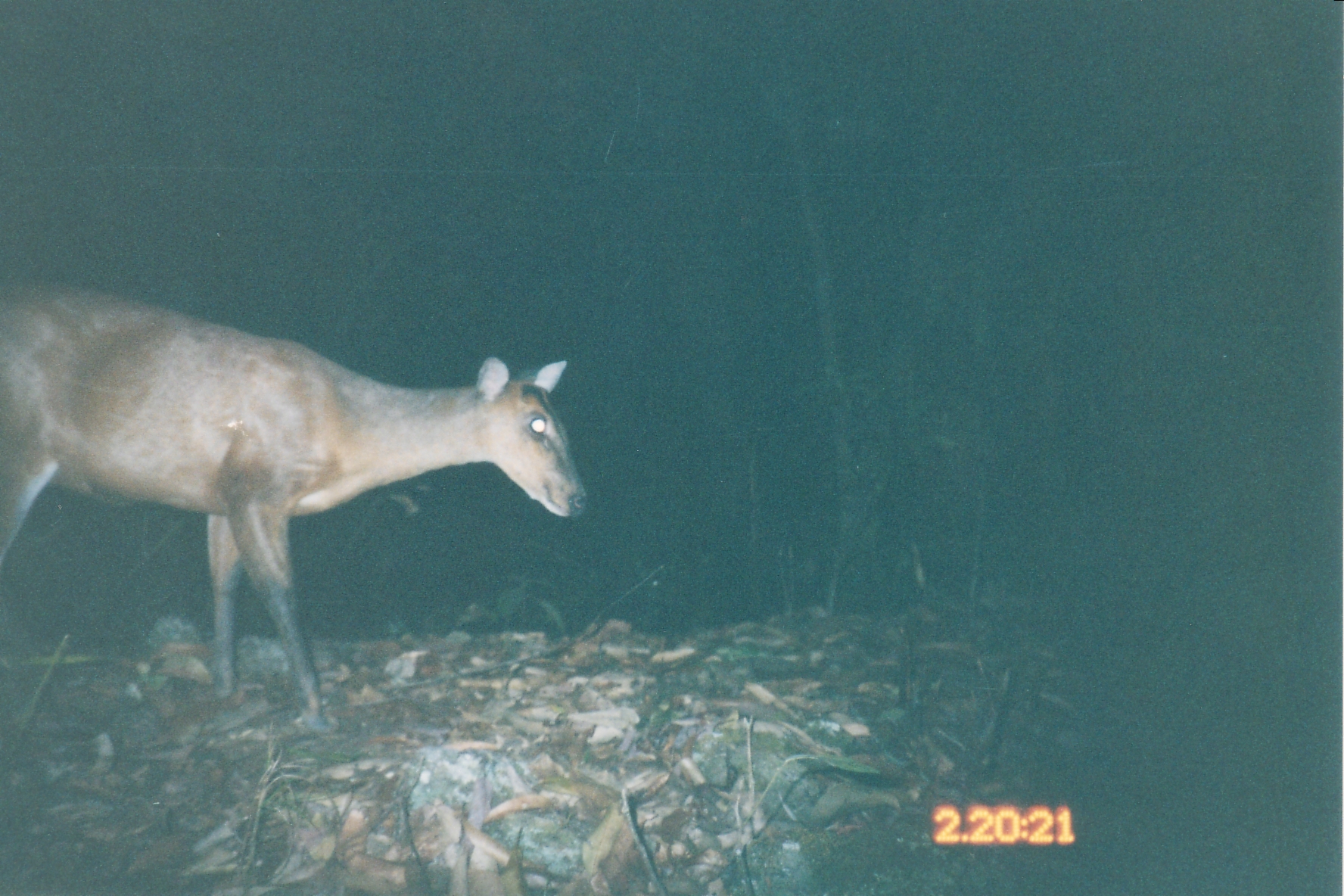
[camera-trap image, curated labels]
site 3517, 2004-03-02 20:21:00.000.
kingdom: Animalia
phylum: Chordata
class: Mammalia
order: Artiodactyla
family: Cervidae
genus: Muntiacus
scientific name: Muntiacus rooseveltorum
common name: roosevelts' muntjac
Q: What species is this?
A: Muntiacus rooseveltorum (roosevelts' muntjac).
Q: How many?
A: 1.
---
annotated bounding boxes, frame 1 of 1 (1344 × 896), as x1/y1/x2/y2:
muntiacus rooseveltorum: 2/280/589/739